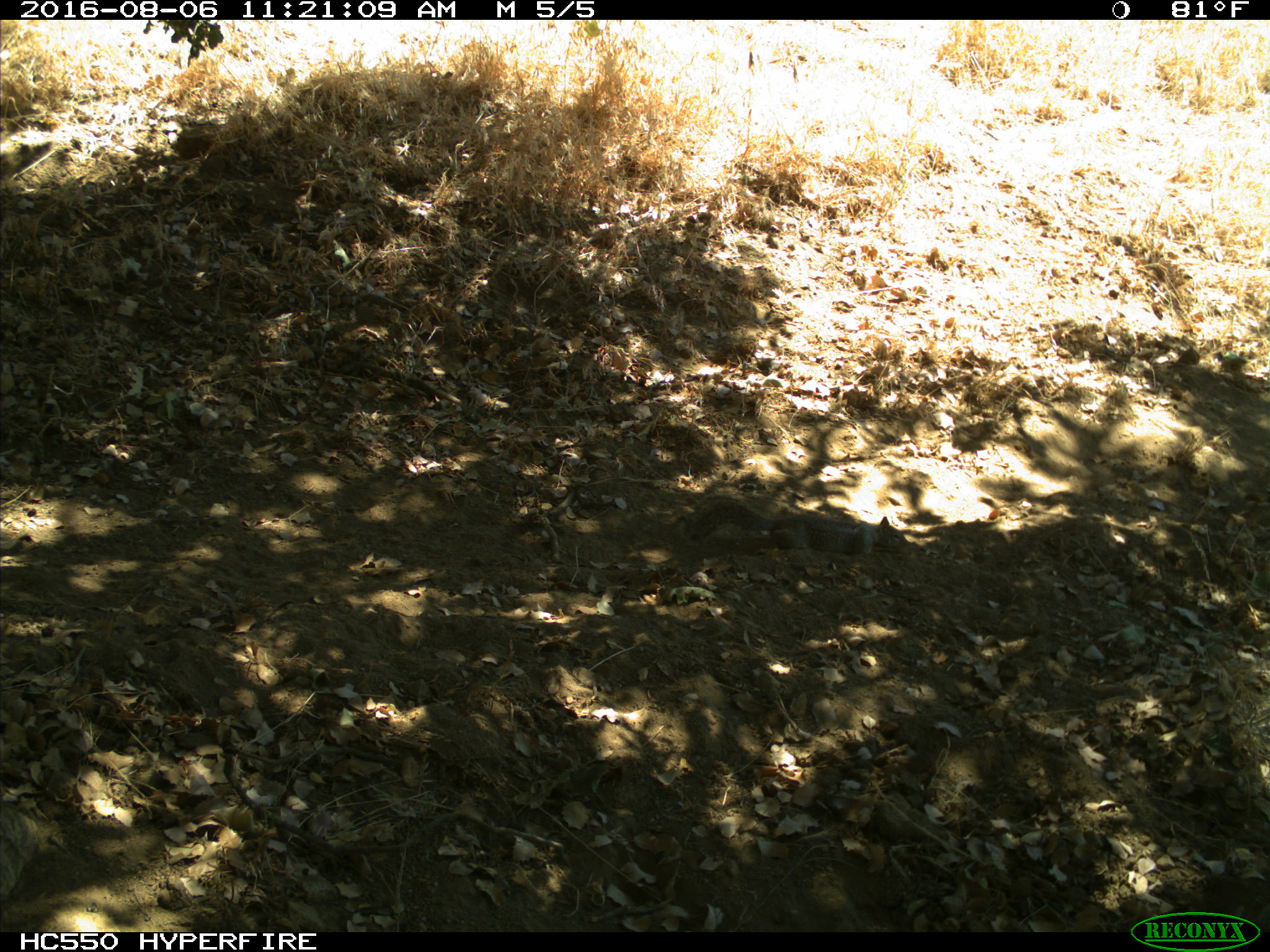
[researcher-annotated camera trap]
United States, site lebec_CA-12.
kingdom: Animalia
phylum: Chordata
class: Mammalia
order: Rodentia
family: Sciuridae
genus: Otospermophilus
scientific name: Otospermophilus beecheyi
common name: california ground squirrel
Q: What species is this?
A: Otospermophilus beecheyi (california ground squirrel).